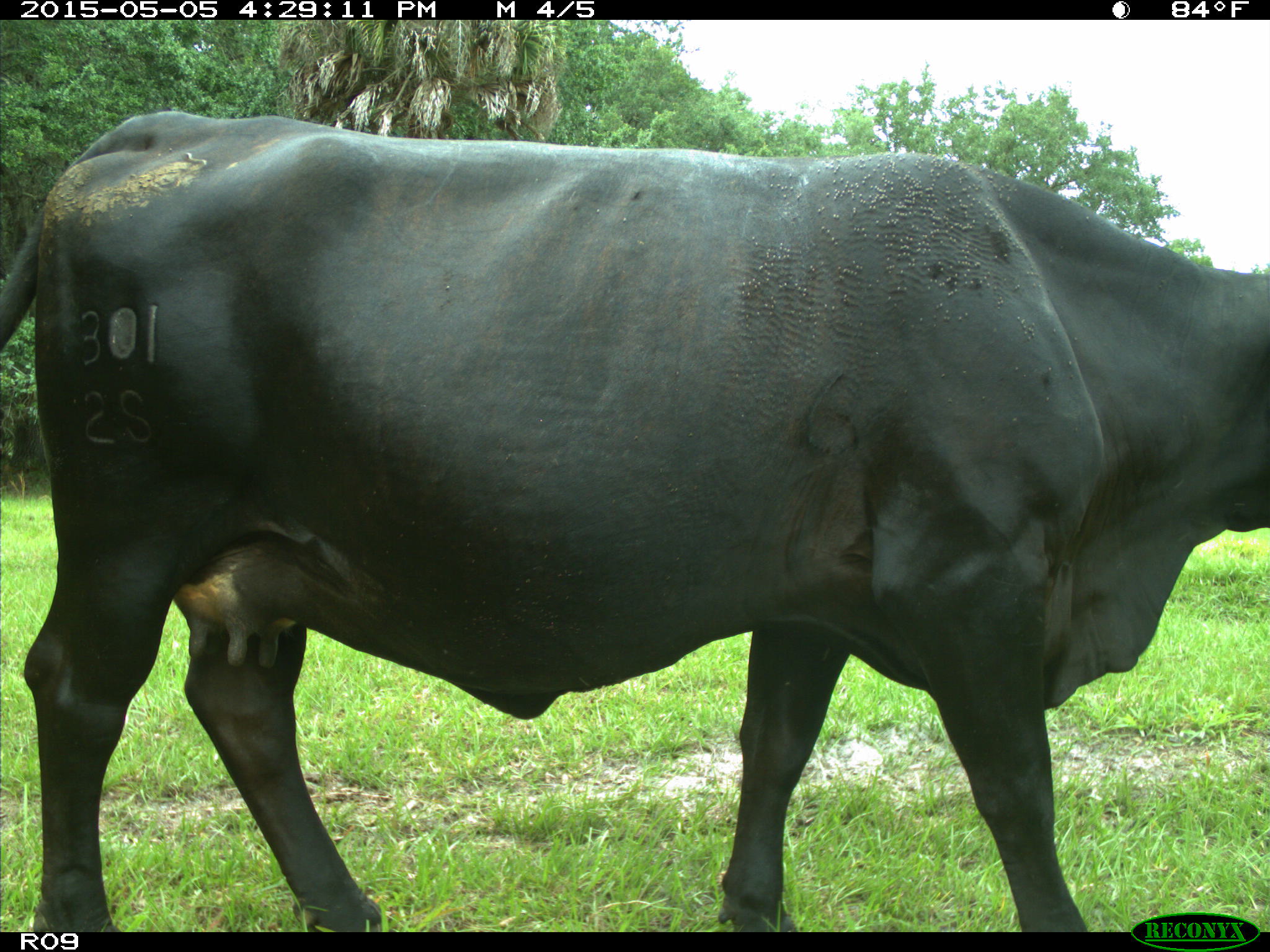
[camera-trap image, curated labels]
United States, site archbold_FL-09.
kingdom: Animalia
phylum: Chordata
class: Mammalia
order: Artiodactyla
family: Bovidae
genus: Bos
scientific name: Bos taurus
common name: domestic cow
Bos taurus (domestic cow).